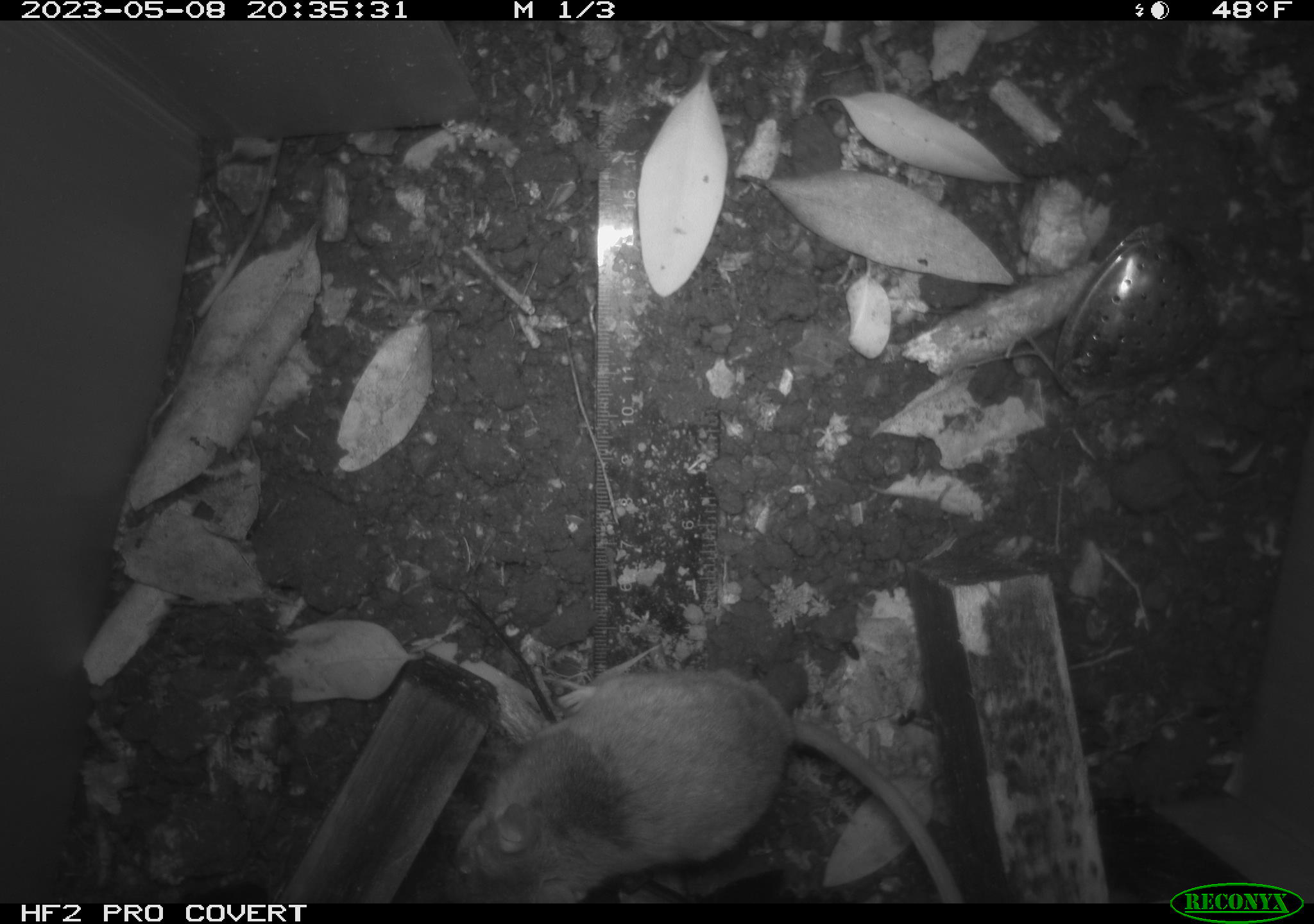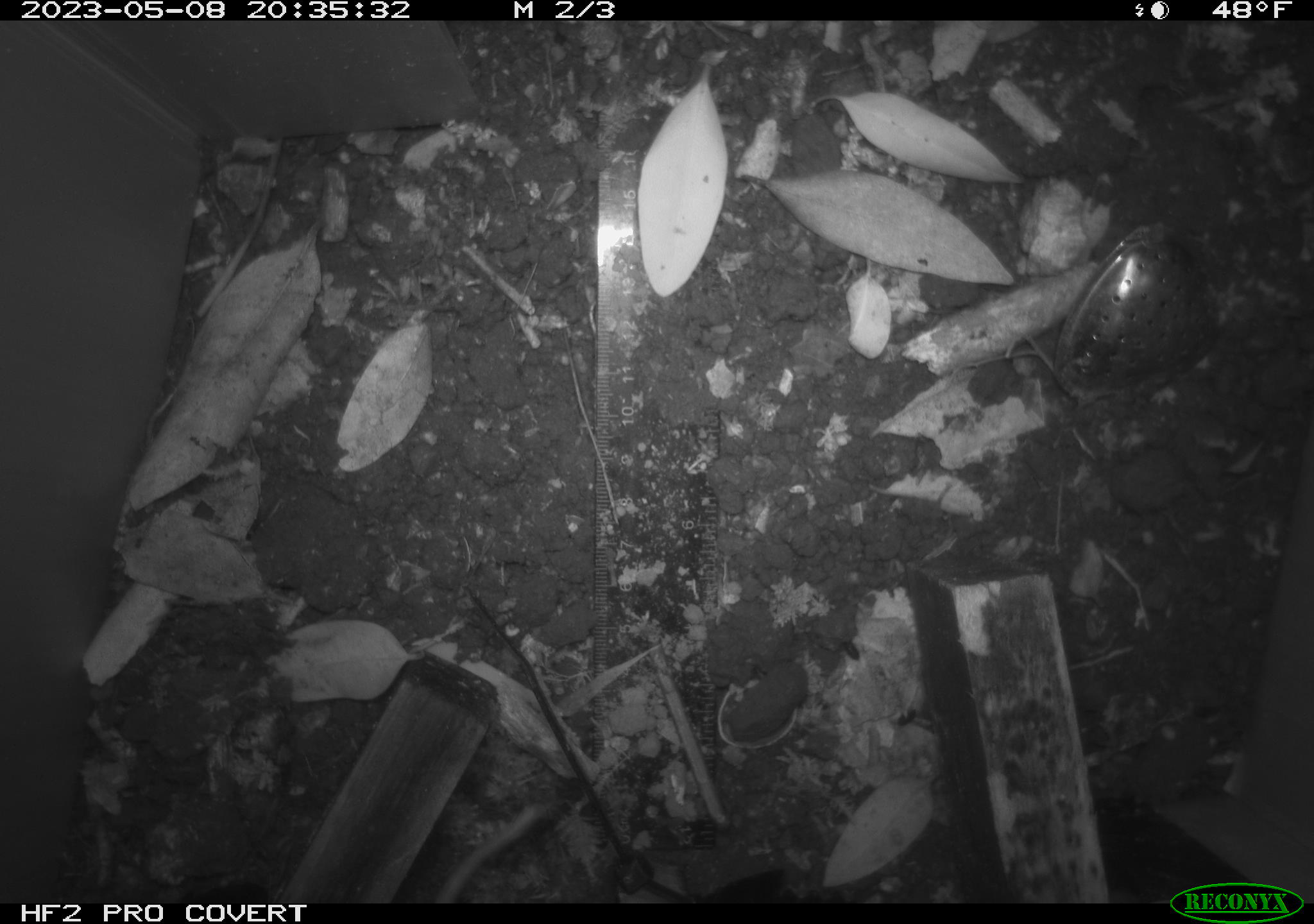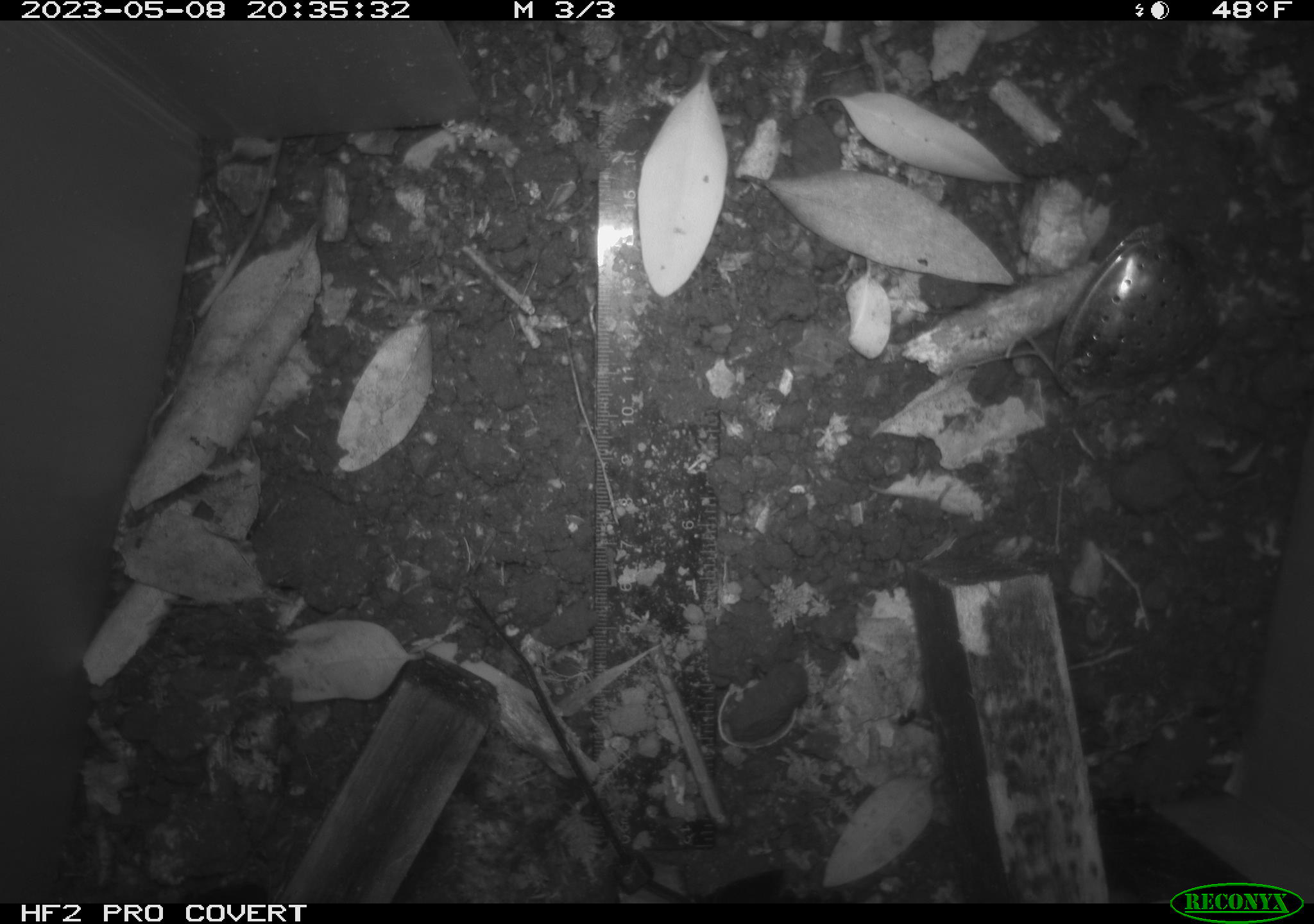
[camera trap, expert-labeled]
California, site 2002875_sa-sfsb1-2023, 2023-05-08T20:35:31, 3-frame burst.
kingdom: Animalia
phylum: Chordata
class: Mammalia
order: Rodentia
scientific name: Rodentia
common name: mouse species